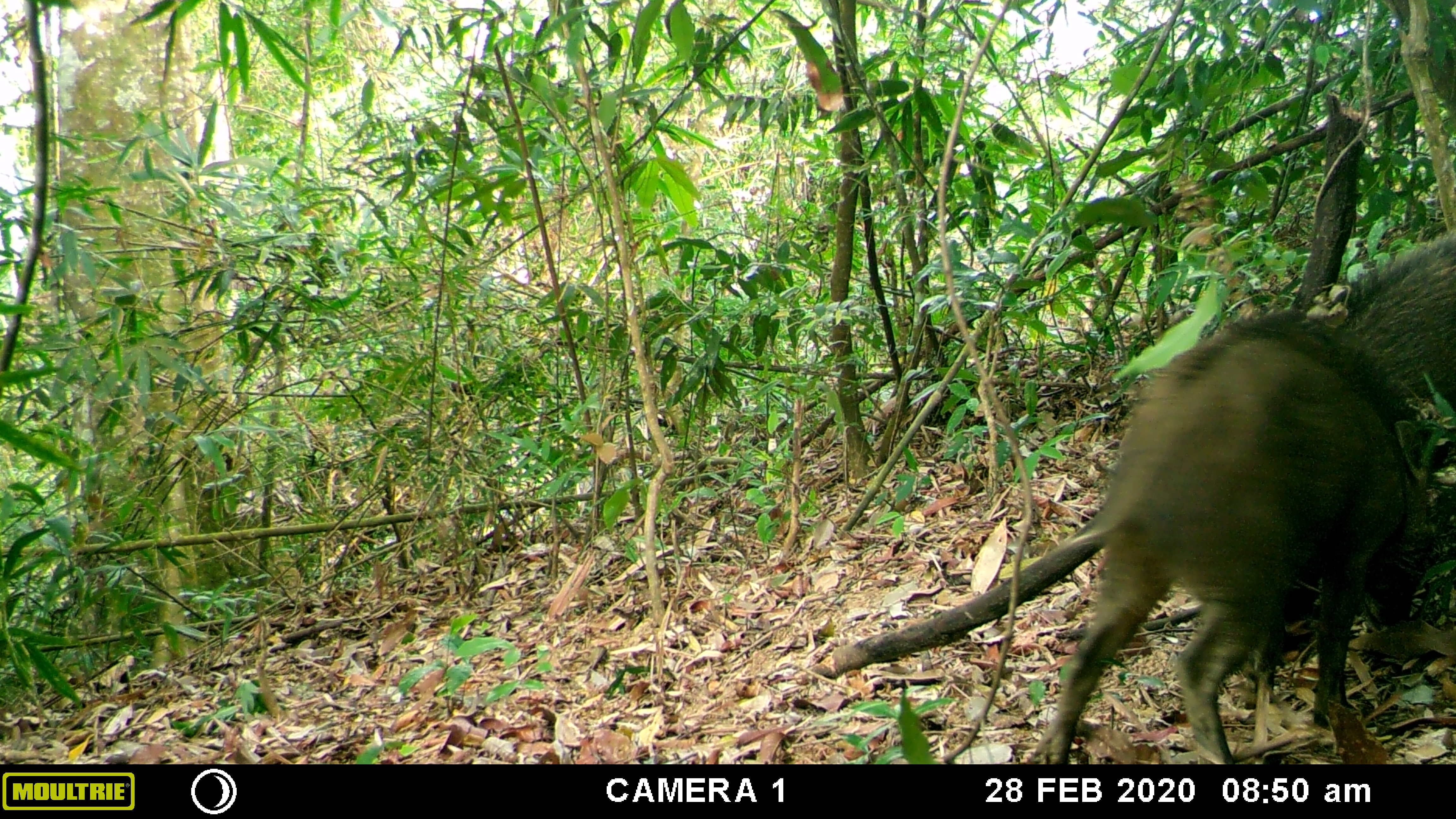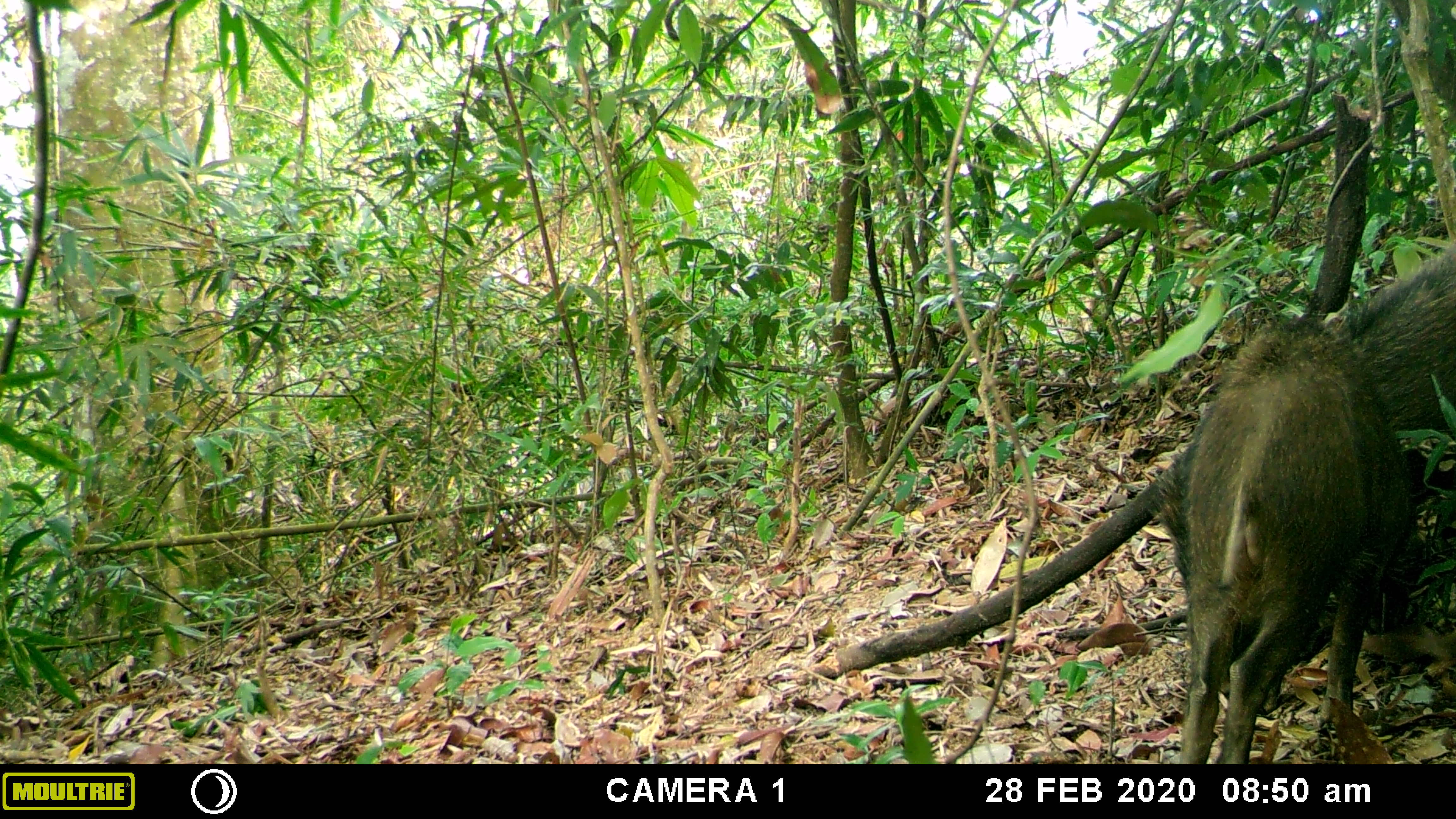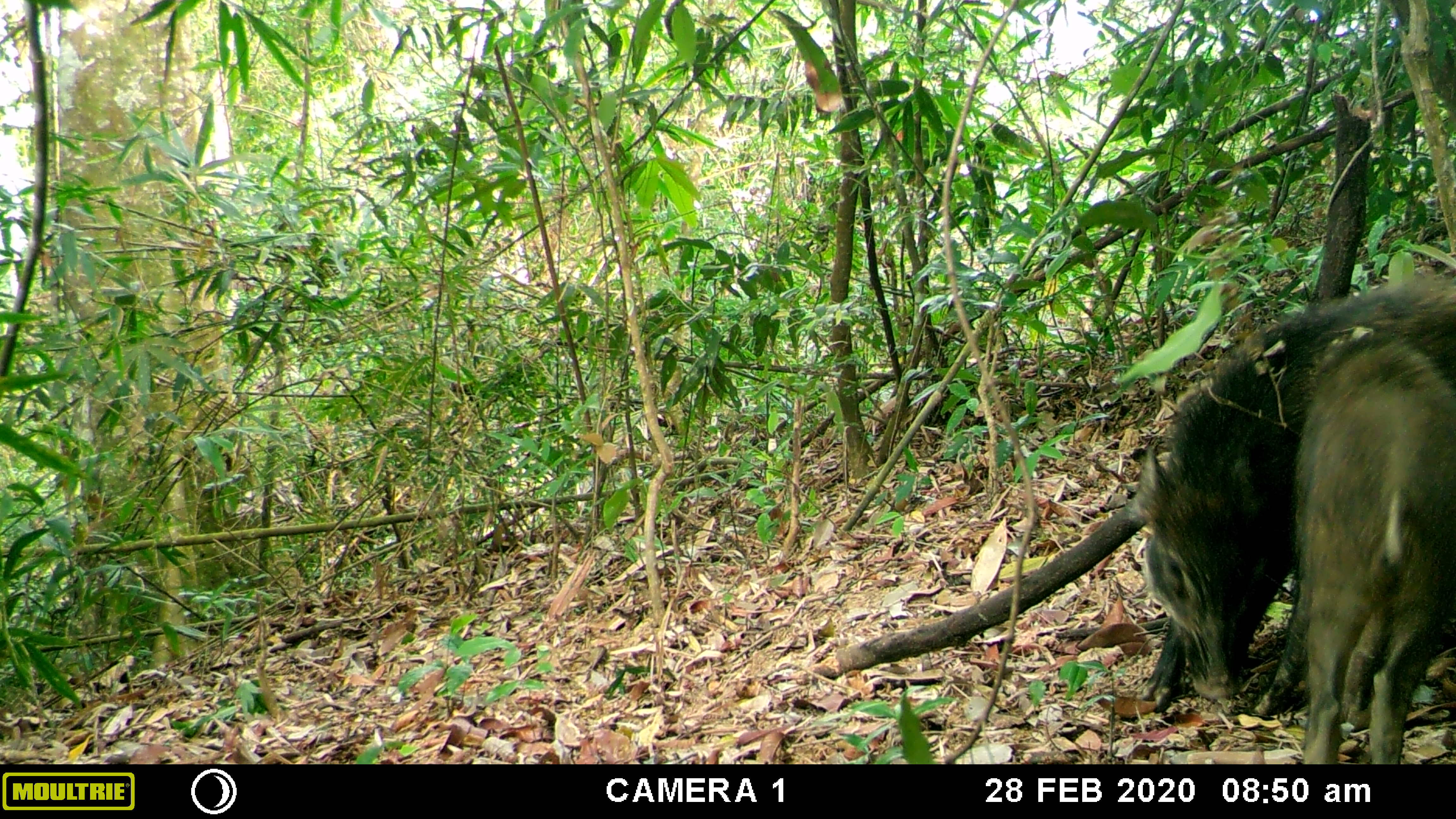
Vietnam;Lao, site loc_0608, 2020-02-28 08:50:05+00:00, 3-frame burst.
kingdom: Animalia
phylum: Chordata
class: Mammalia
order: Artiodactyla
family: Suidae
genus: Sus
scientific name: Sus scrofa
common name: eurasian wild pig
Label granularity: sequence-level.